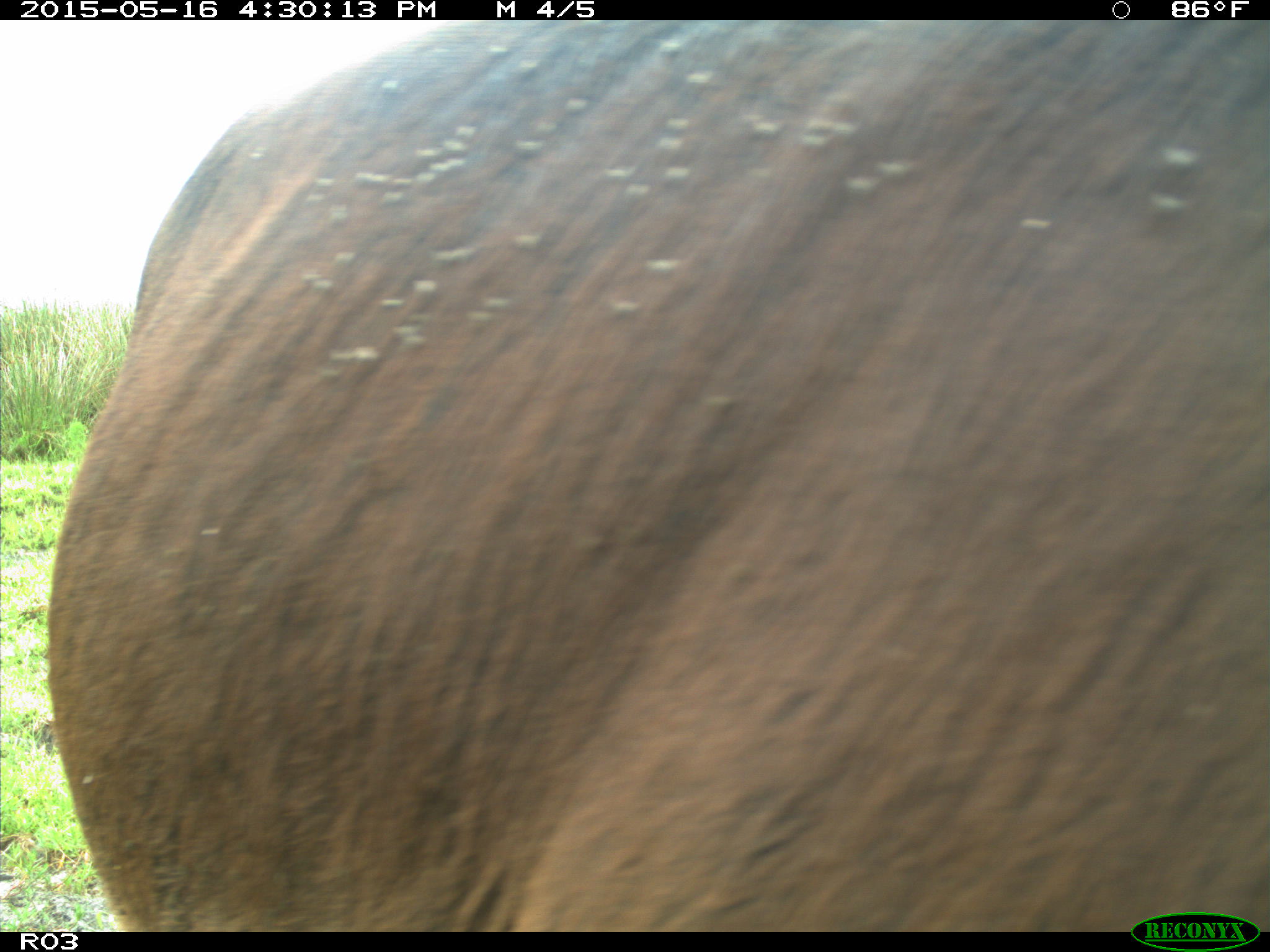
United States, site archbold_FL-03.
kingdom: Animalia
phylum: Chordata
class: Mammalia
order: Artiodactyla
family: Bovidae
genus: Bos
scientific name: Bos taurus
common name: domestic cow